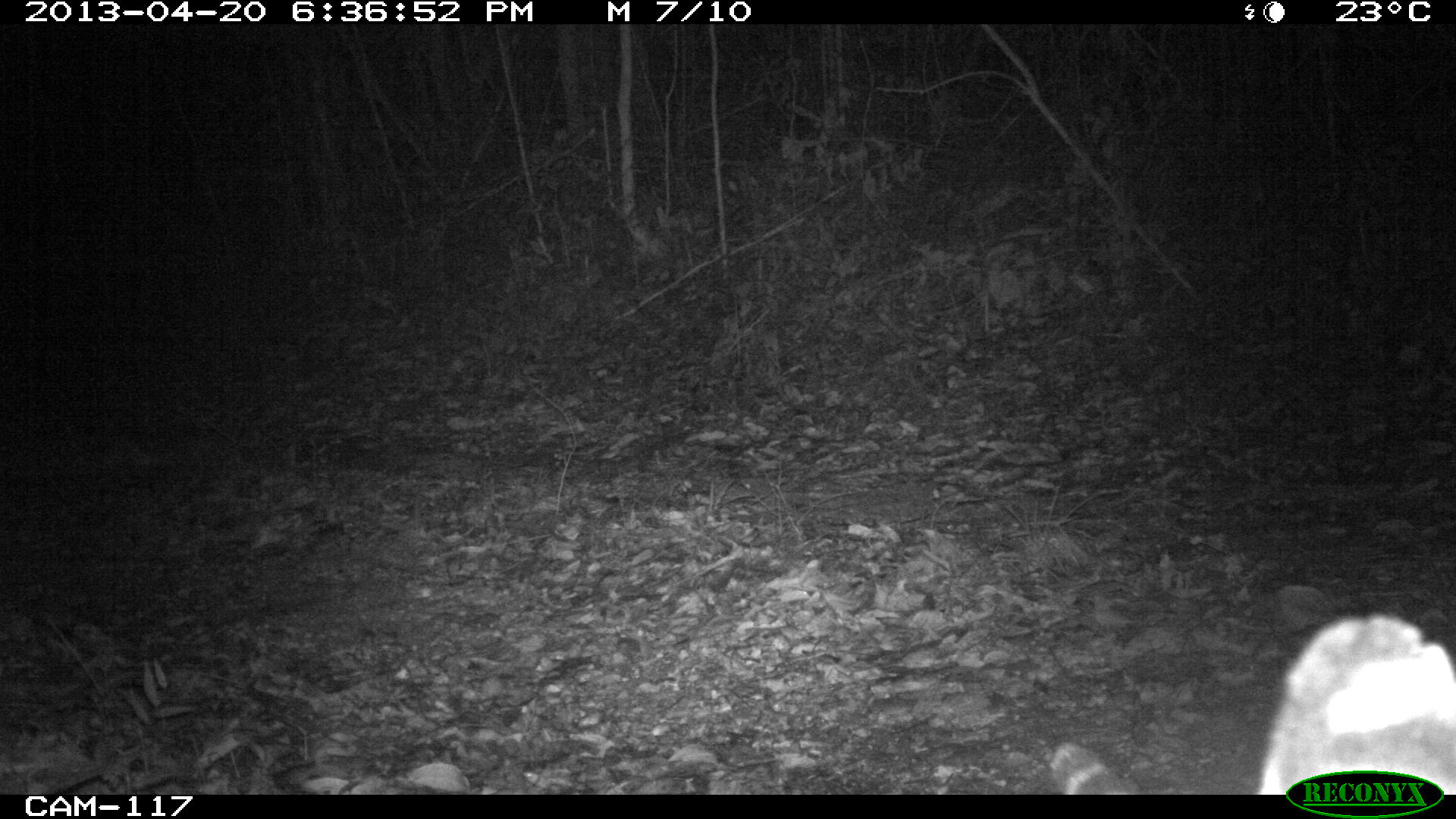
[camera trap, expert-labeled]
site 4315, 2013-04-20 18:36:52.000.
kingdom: Animalia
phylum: Chordata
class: Mammalia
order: Carnivora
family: Felidae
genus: Leopardus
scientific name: Leopardus pardalis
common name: ocelot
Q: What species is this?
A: Leopardus pardalis (ocelot).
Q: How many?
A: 1.